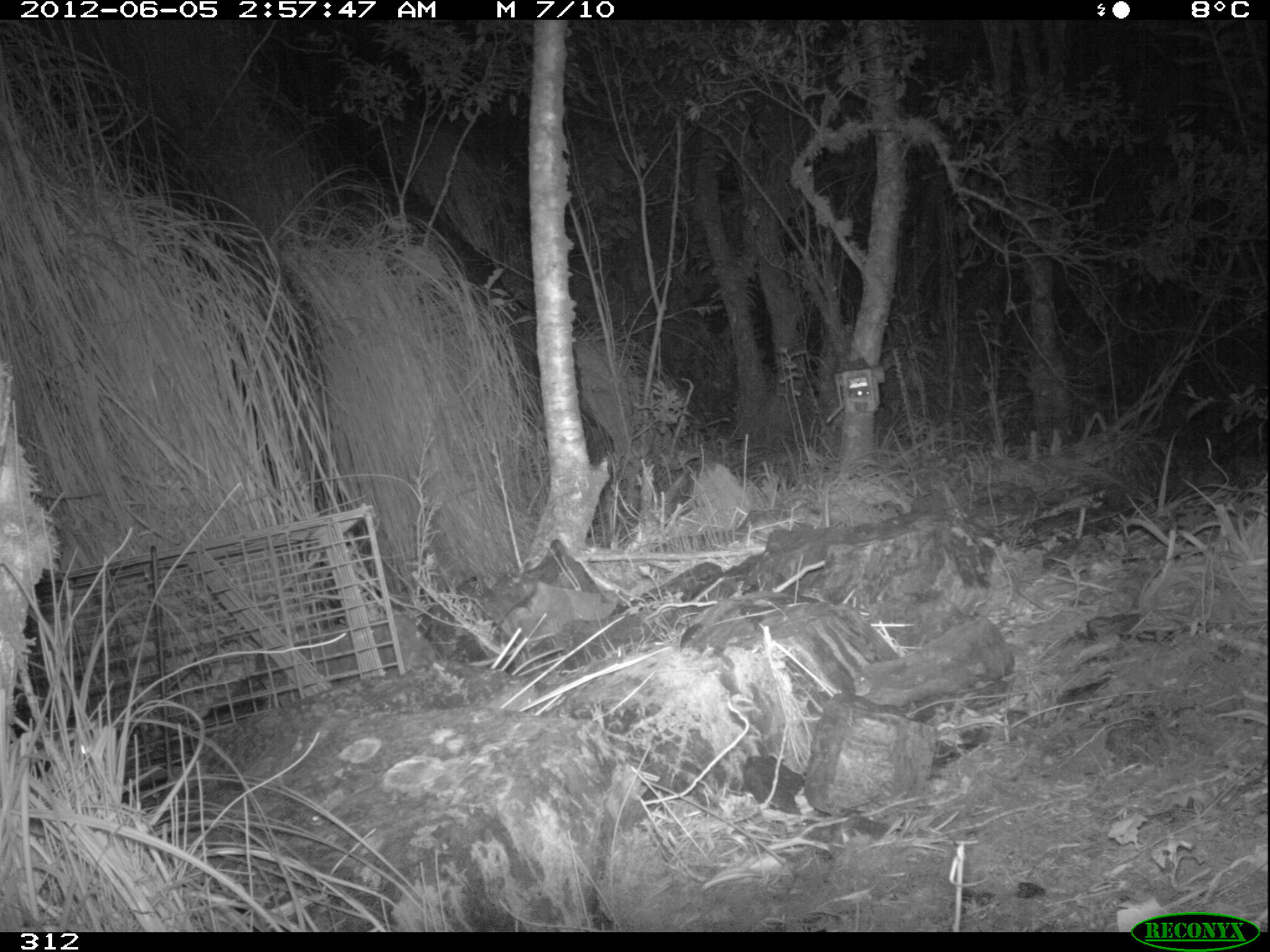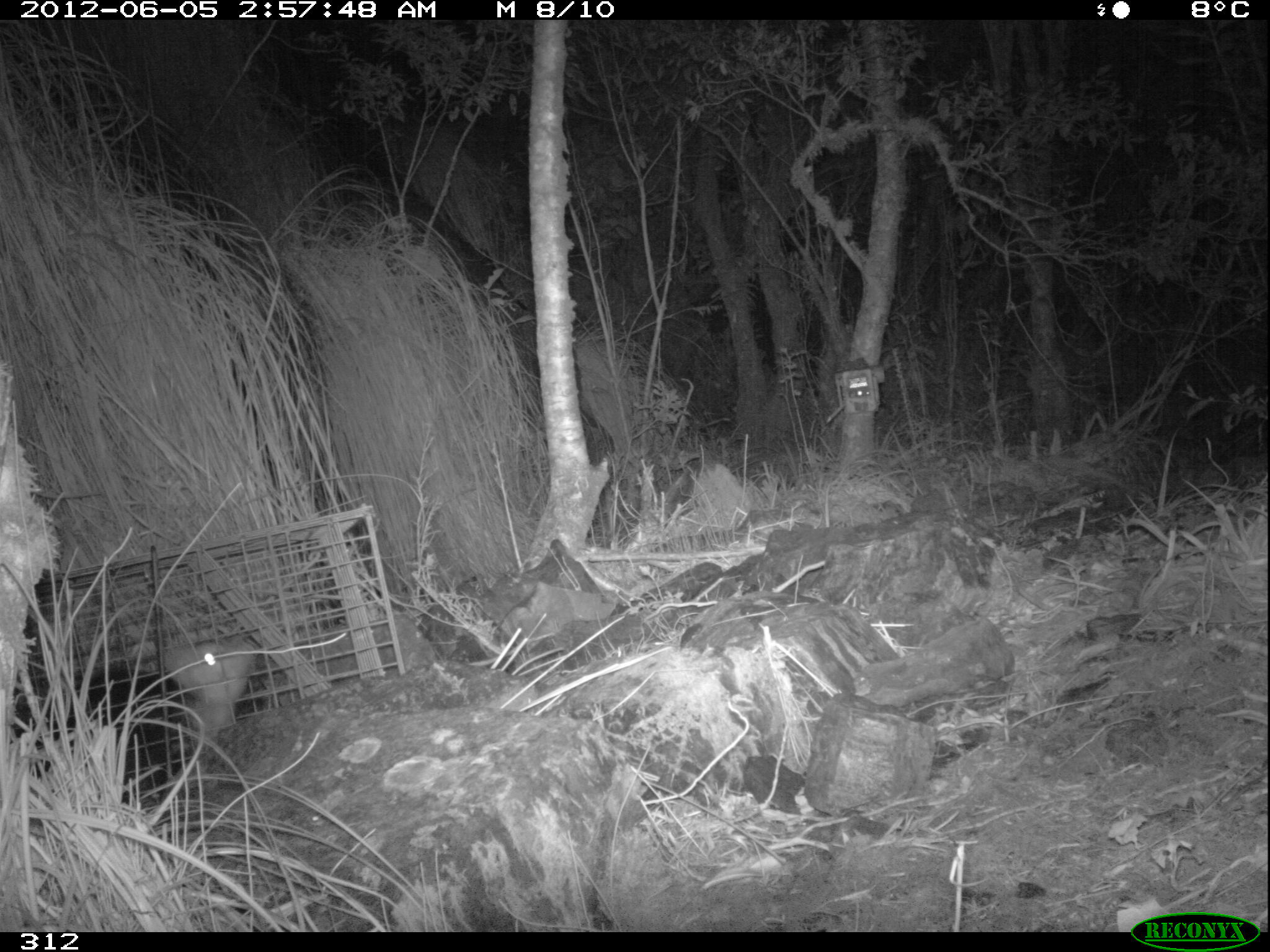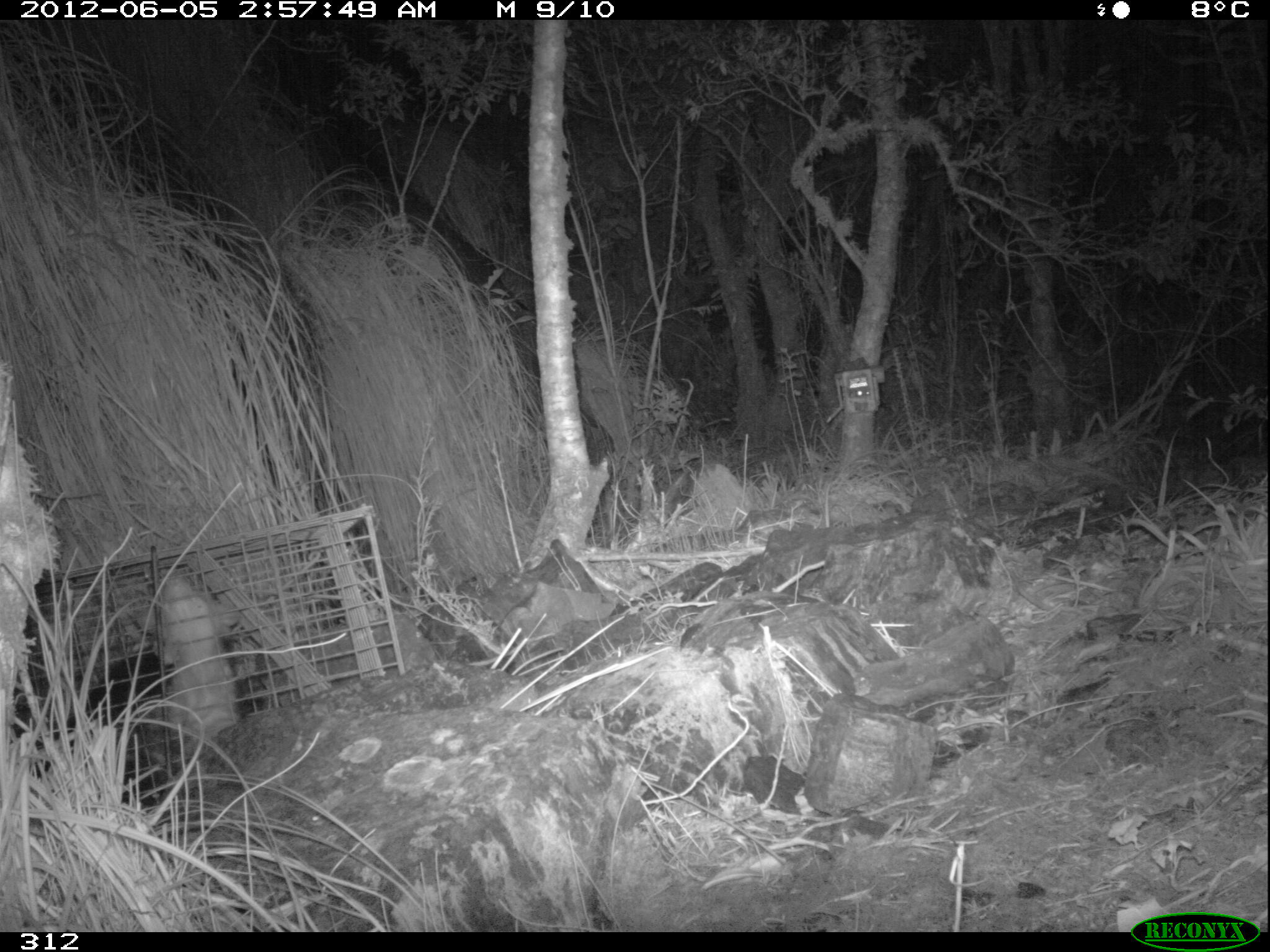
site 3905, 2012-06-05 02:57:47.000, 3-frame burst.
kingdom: Animalia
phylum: Chordata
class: Mammalia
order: Didelphimorphia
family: Didelphidae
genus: Didelphis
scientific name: Didelphis pernigra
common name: andean white-eared opossum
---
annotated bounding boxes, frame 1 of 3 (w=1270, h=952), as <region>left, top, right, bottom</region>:
didelphis pernigra: <region>29, 721, 137, 809</region>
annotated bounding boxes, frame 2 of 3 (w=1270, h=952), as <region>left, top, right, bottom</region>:
didelphis pernigra: <region>8, 633, 257, 798</region>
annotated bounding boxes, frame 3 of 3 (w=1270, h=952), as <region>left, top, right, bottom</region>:
didelphis pernigra: <region>11, 567, 257, 813</region>